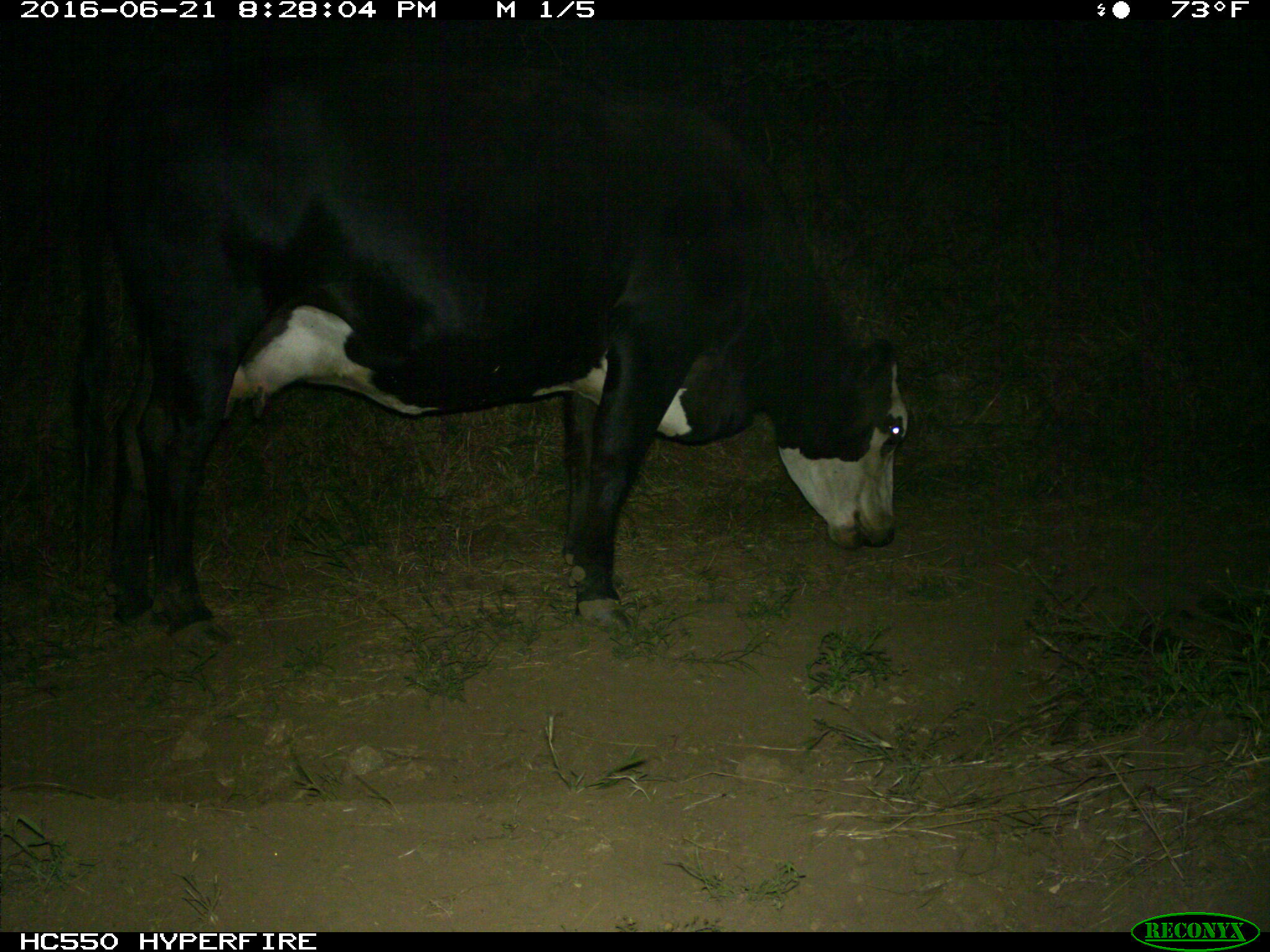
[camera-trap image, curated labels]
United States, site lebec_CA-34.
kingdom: Animalia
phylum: Chordata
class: Mammalia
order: Artiodactyla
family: Bovidae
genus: Bos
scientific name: Bos taurus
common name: domestic cow